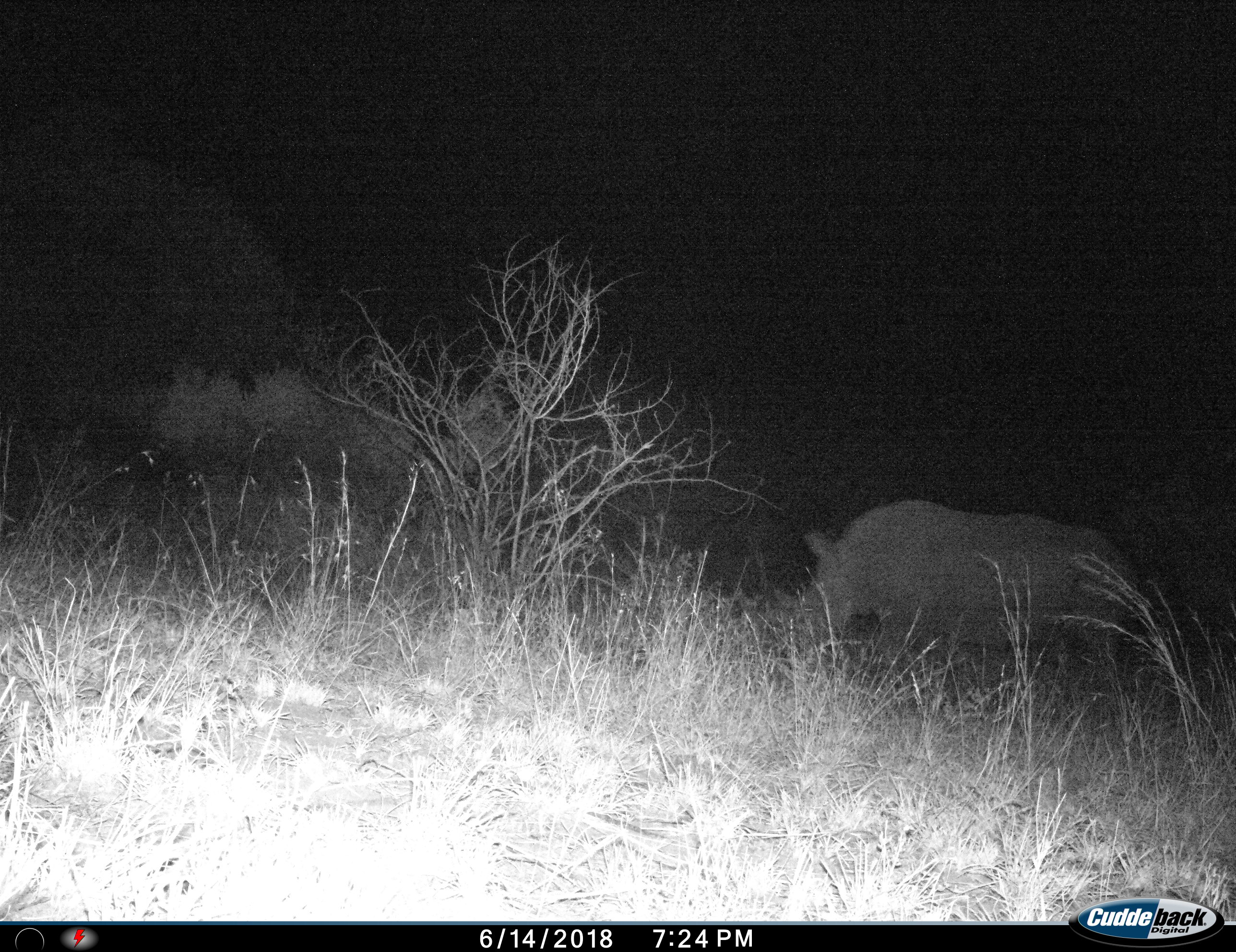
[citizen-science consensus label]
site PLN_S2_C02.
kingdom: Animalia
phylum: Chordata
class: Mammalia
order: Perissodactyla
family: Rhinocerotidae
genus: Ceratotherium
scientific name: Ceratotherium simum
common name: white rhinoceros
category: rhinoceroswhite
Rhinoceroswhite (white rhinoceros) (Ceratotherium simum), count 1. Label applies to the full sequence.